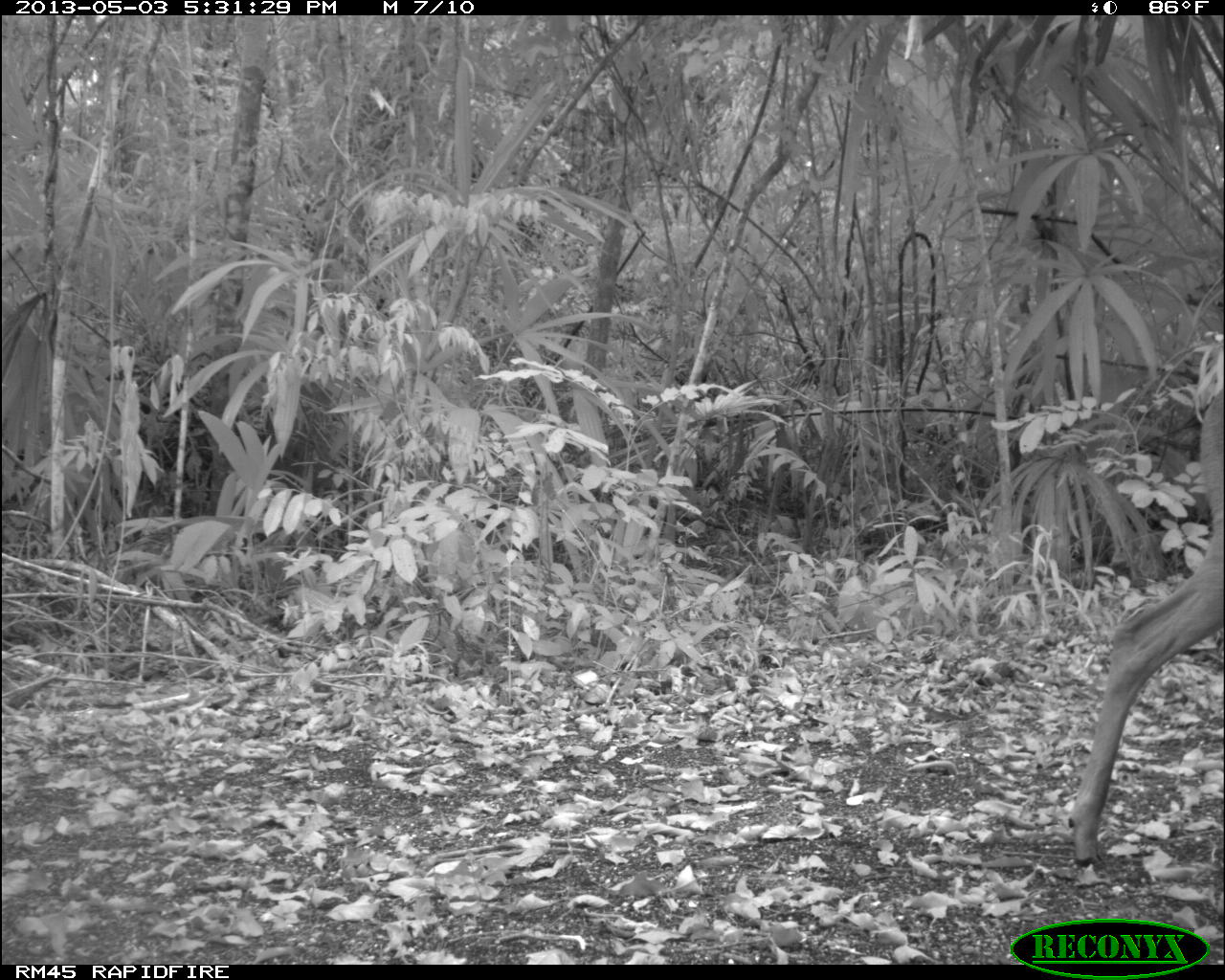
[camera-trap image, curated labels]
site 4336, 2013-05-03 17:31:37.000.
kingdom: Animalia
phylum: Chordata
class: Mammalia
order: Artiodactyla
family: Cervidae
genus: Odocoileus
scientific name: Odocoileus virginianus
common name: white-tailed deer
Odocoileus virginianus (white-tailed deer), count 1, sex female.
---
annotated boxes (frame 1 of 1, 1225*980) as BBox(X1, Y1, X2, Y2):
odocoileus virginianus: BBox(1066, 385, 1225, 861)